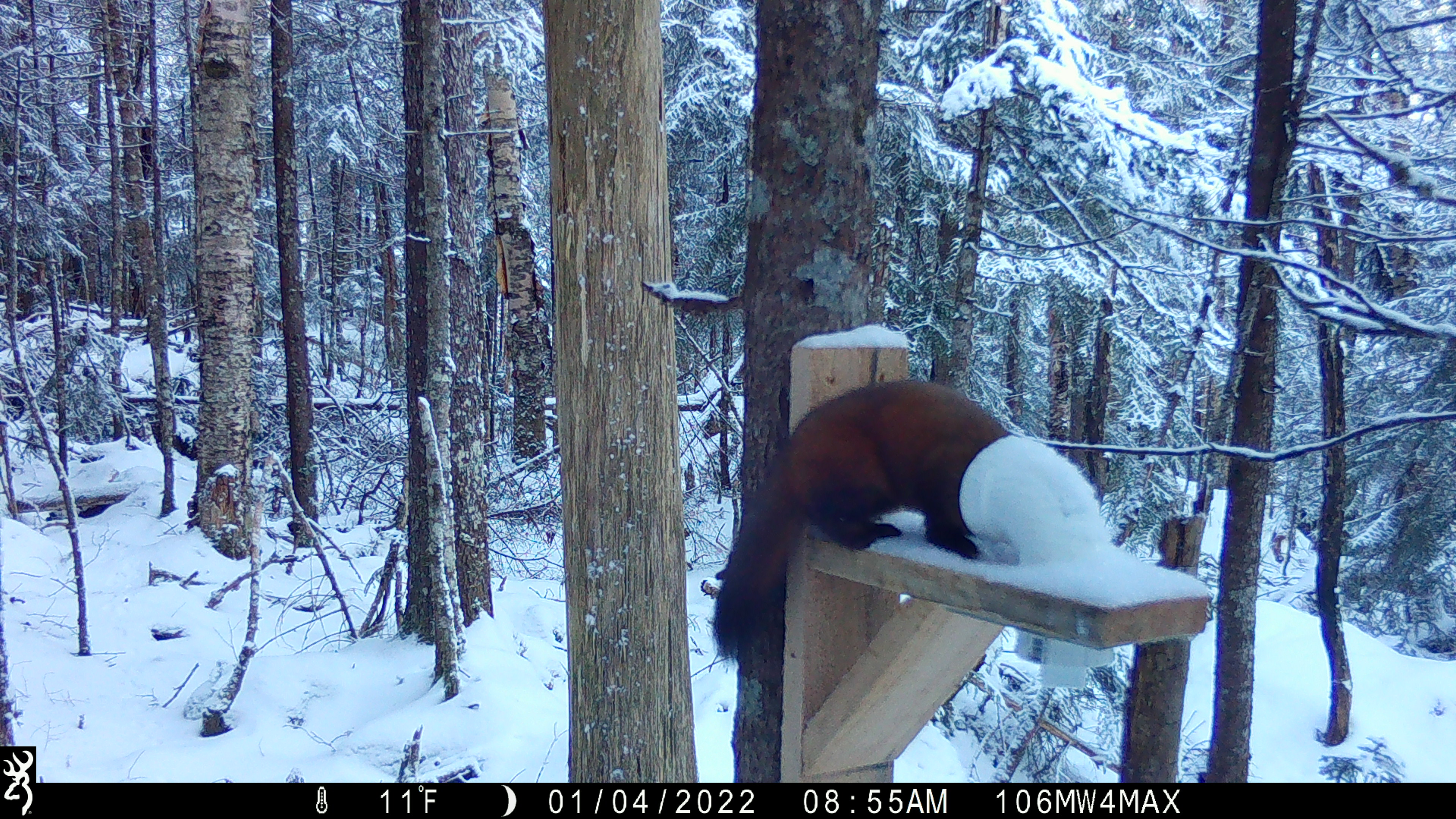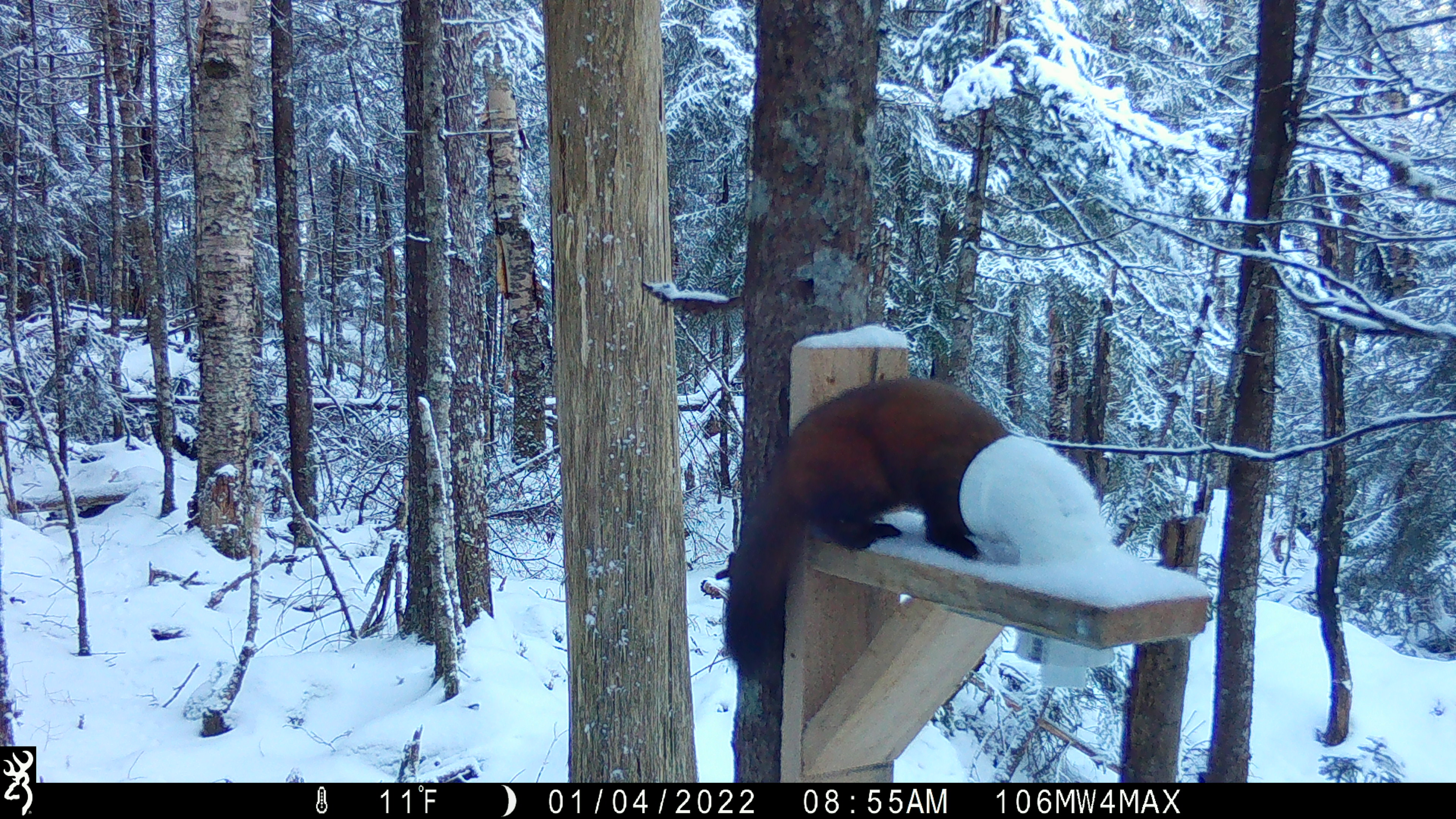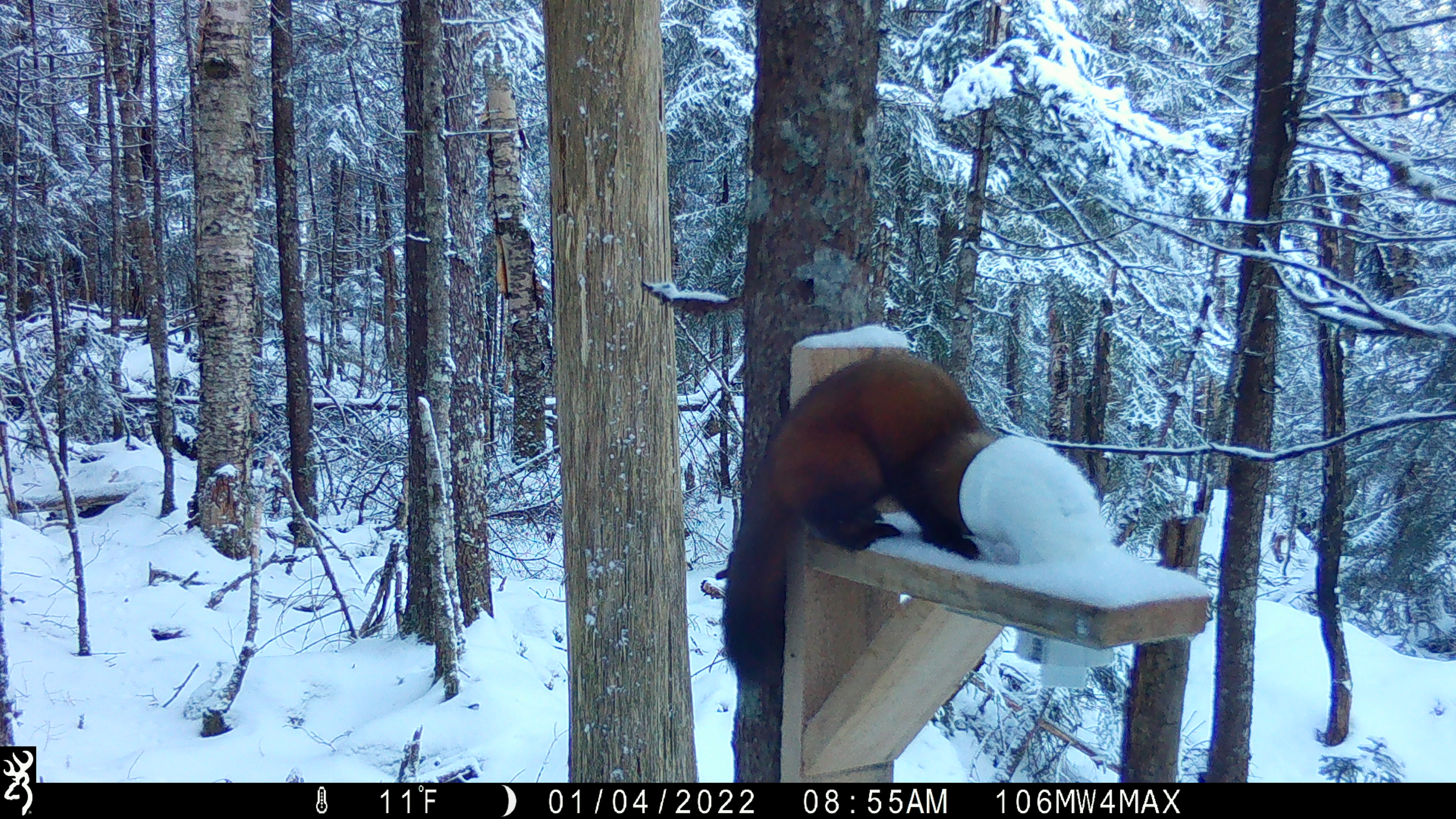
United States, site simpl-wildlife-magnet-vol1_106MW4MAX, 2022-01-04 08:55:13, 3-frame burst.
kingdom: Animalia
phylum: Chordata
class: Mammalia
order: Carnivora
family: Mustelidae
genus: Martes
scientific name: Martes americana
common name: american marten